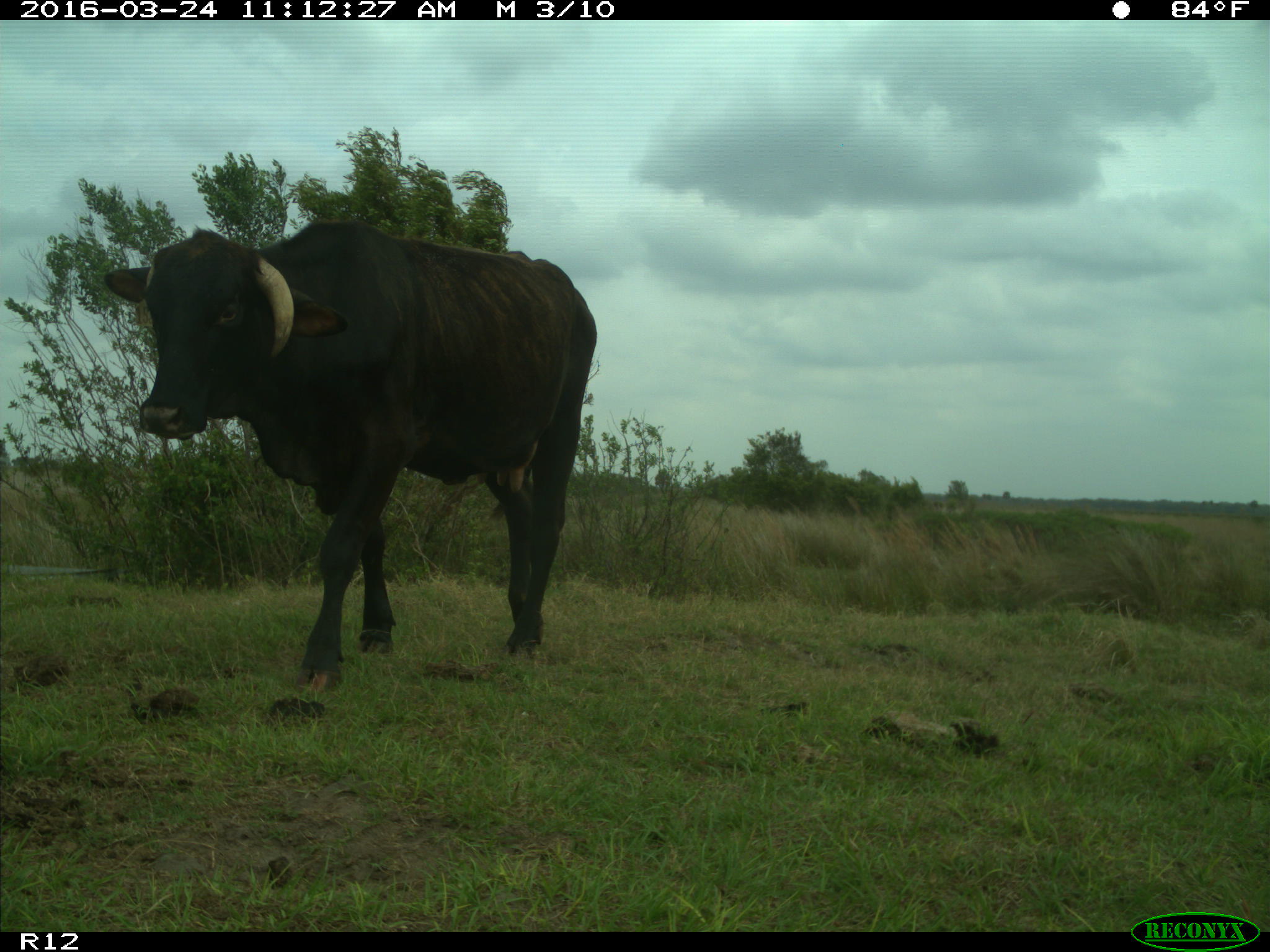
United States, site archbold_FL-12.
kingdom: Animalia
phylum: Chordata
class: Mammalia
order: Artiodactyla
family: Bovidae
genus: Bos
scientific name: Bos taurus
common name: domestic cow